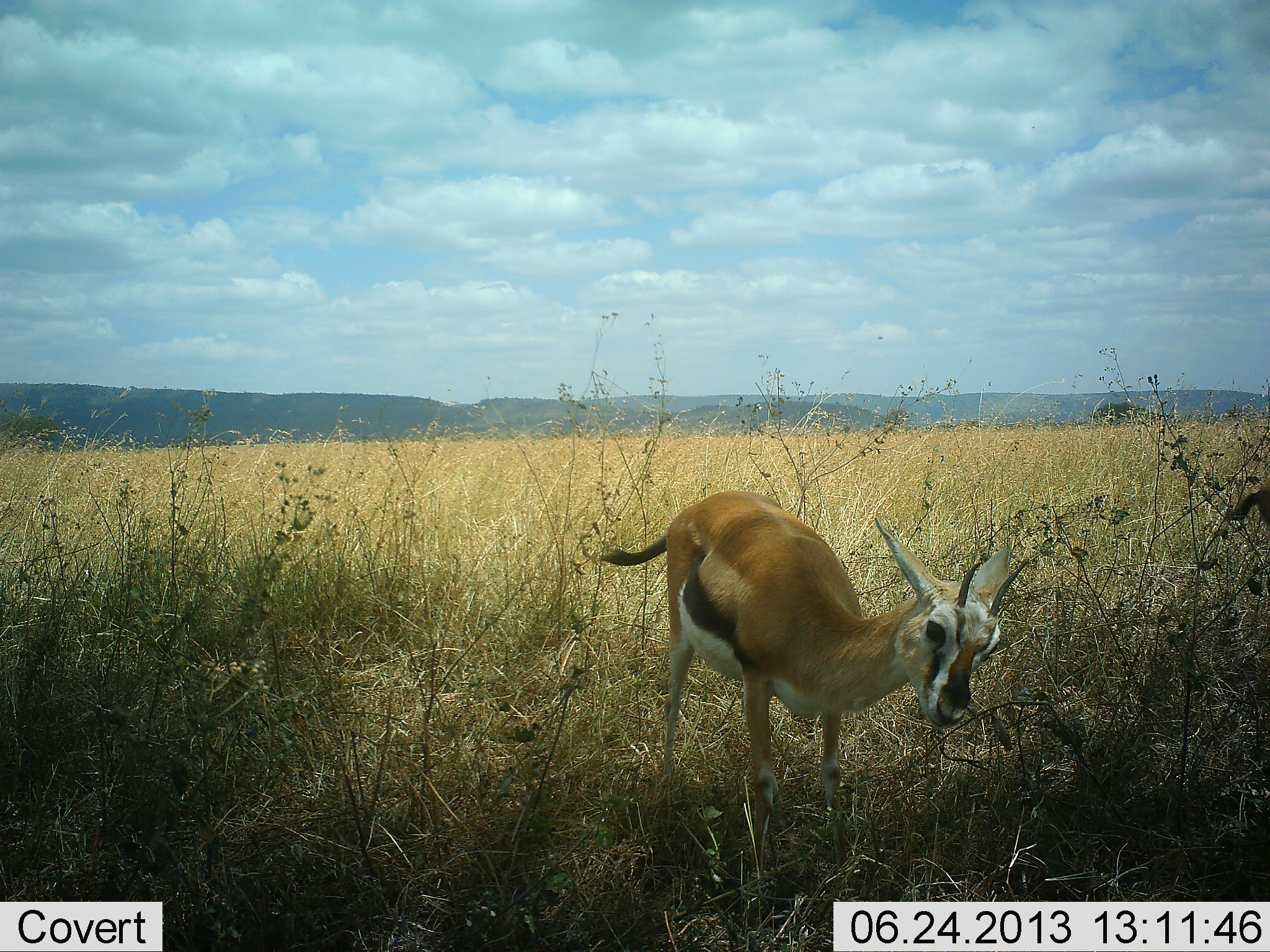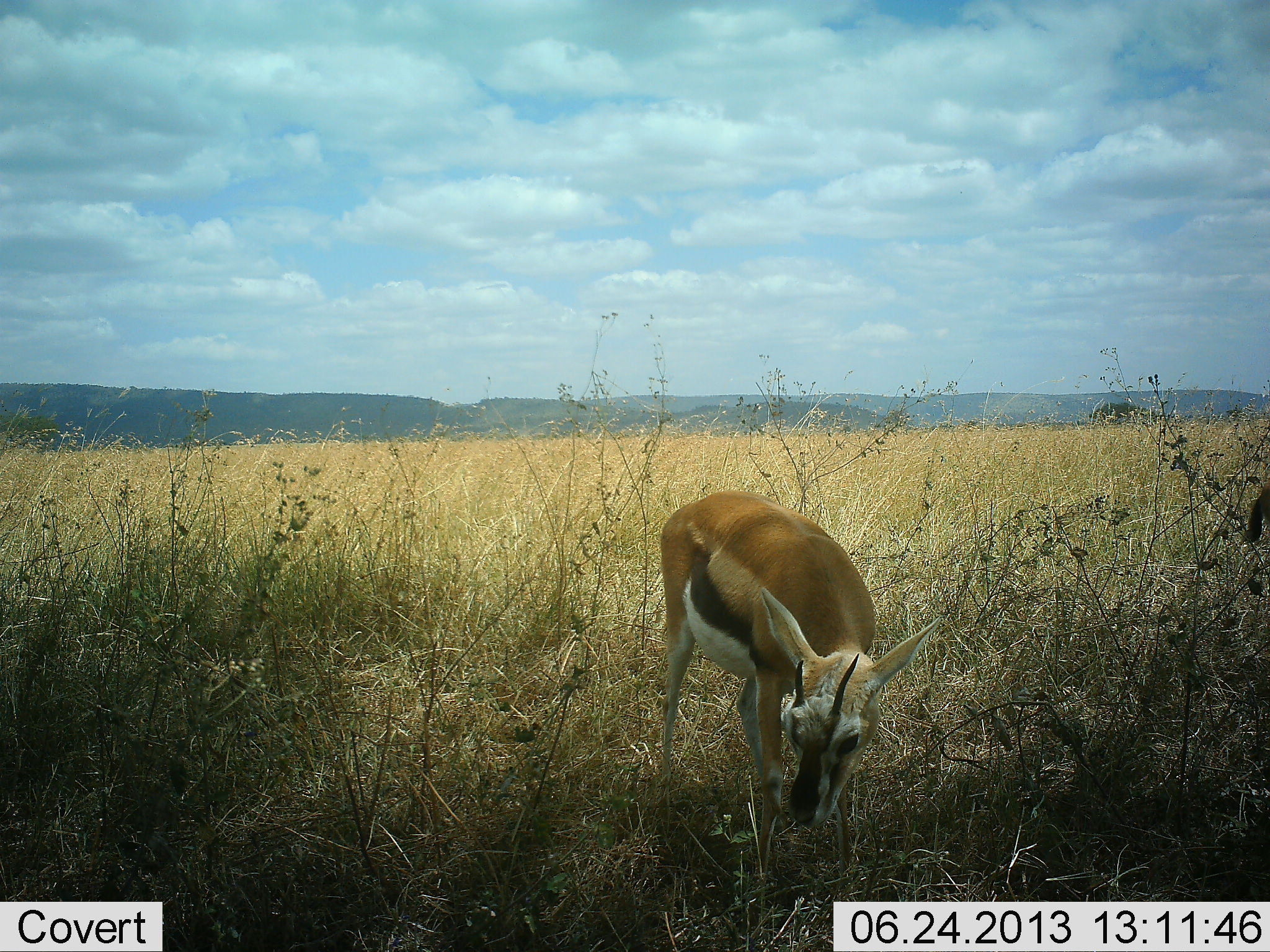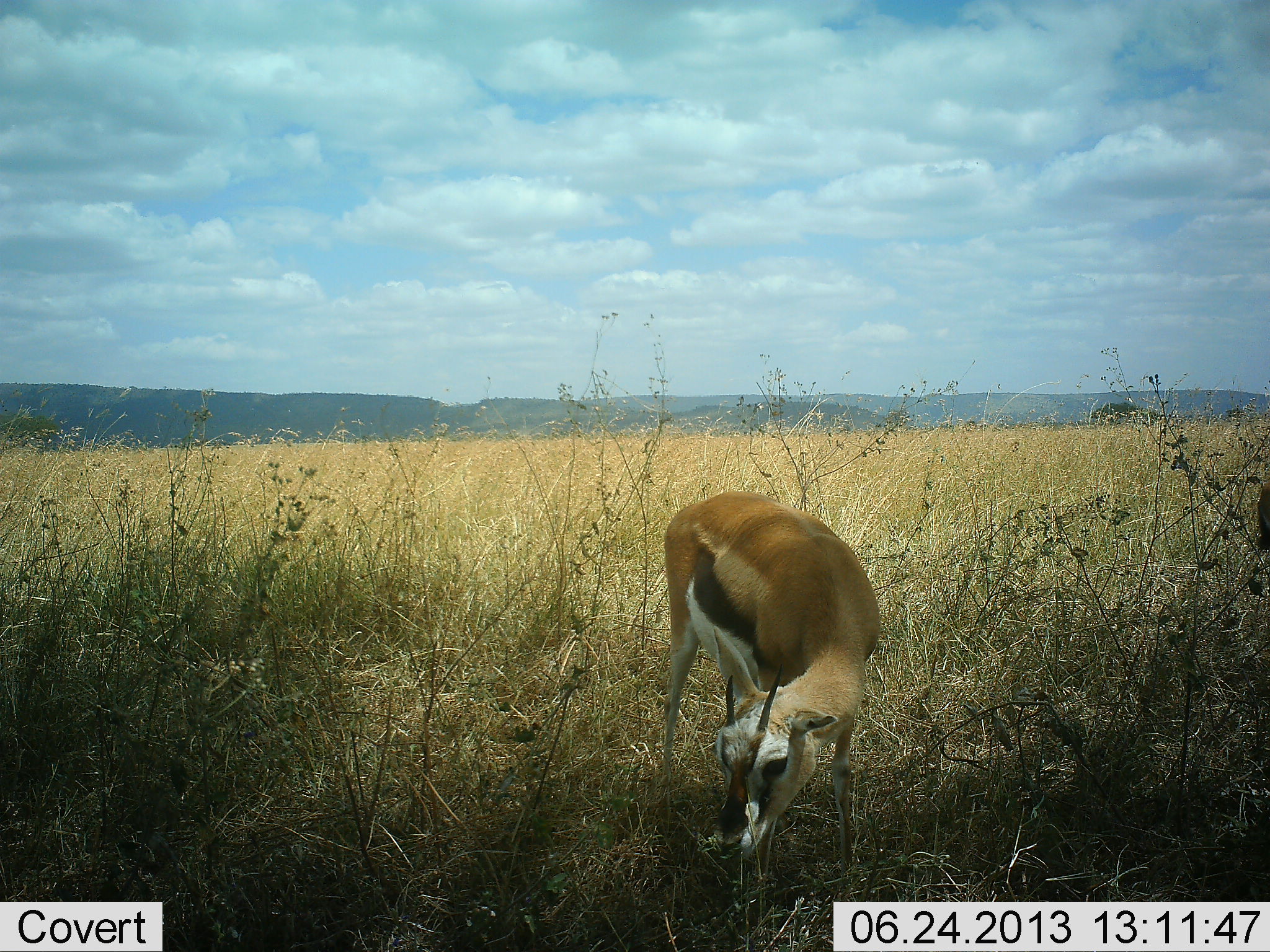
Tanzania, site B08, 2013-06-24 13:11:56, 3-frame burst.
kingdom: Animalia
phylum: Chordata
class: Mammalia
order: Artiodactyla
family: Bovidae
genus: Eudorcas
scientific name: Eudorcas thomsonii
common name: thomson's gazelle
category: gazellethomsons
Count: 2.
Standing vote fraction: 70%.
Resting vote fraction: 10%.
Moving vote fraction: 0%.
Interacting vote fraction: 0%.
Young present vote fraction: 10%.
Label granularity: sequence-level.